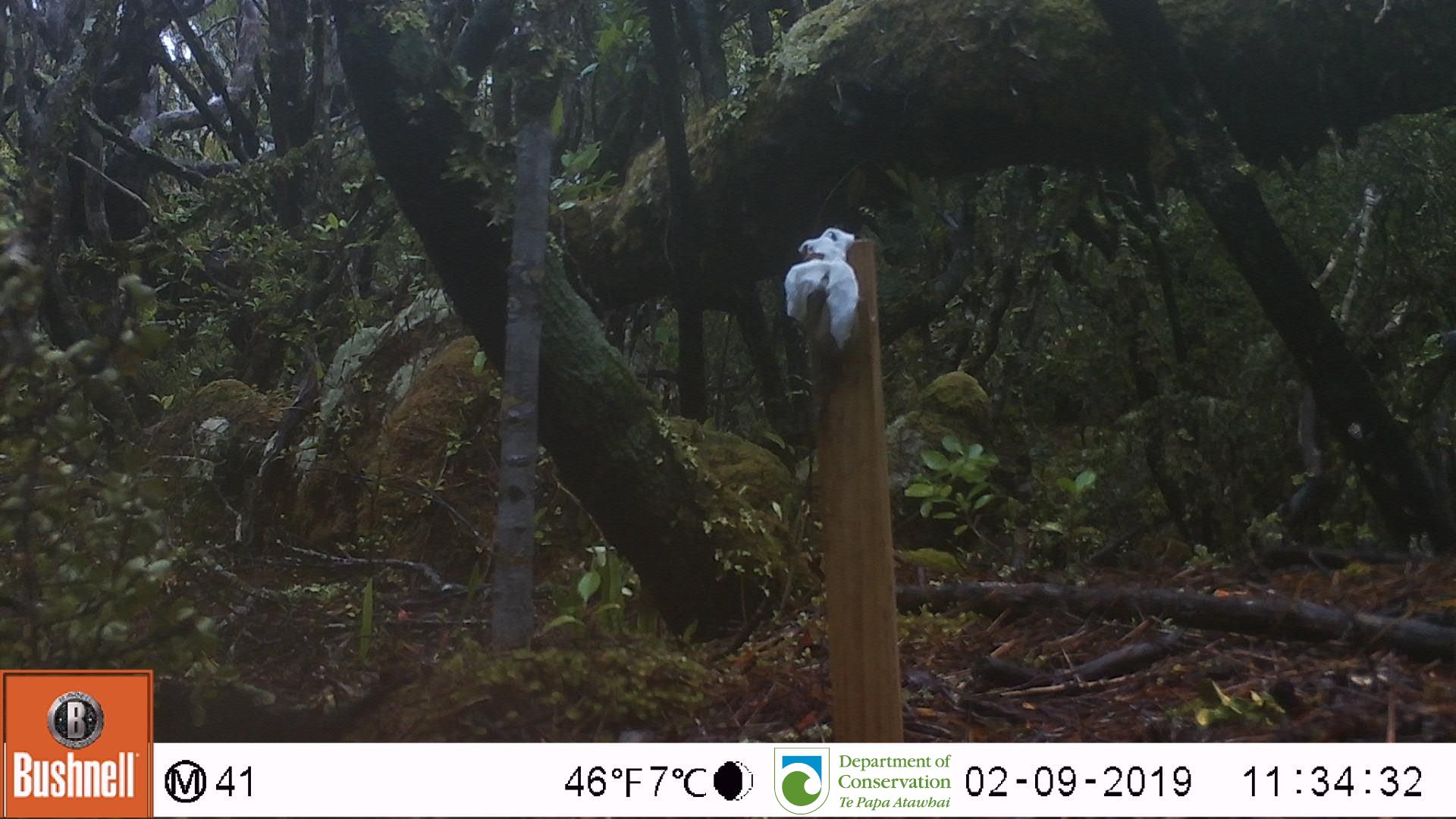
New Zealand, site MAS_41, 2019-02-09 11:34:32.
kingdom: Animalia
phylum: Chordata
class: Aves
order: Passeriformes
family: Turdidae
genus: Turdus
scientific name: Turdus merula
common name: eurasian blackbird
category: blackbird